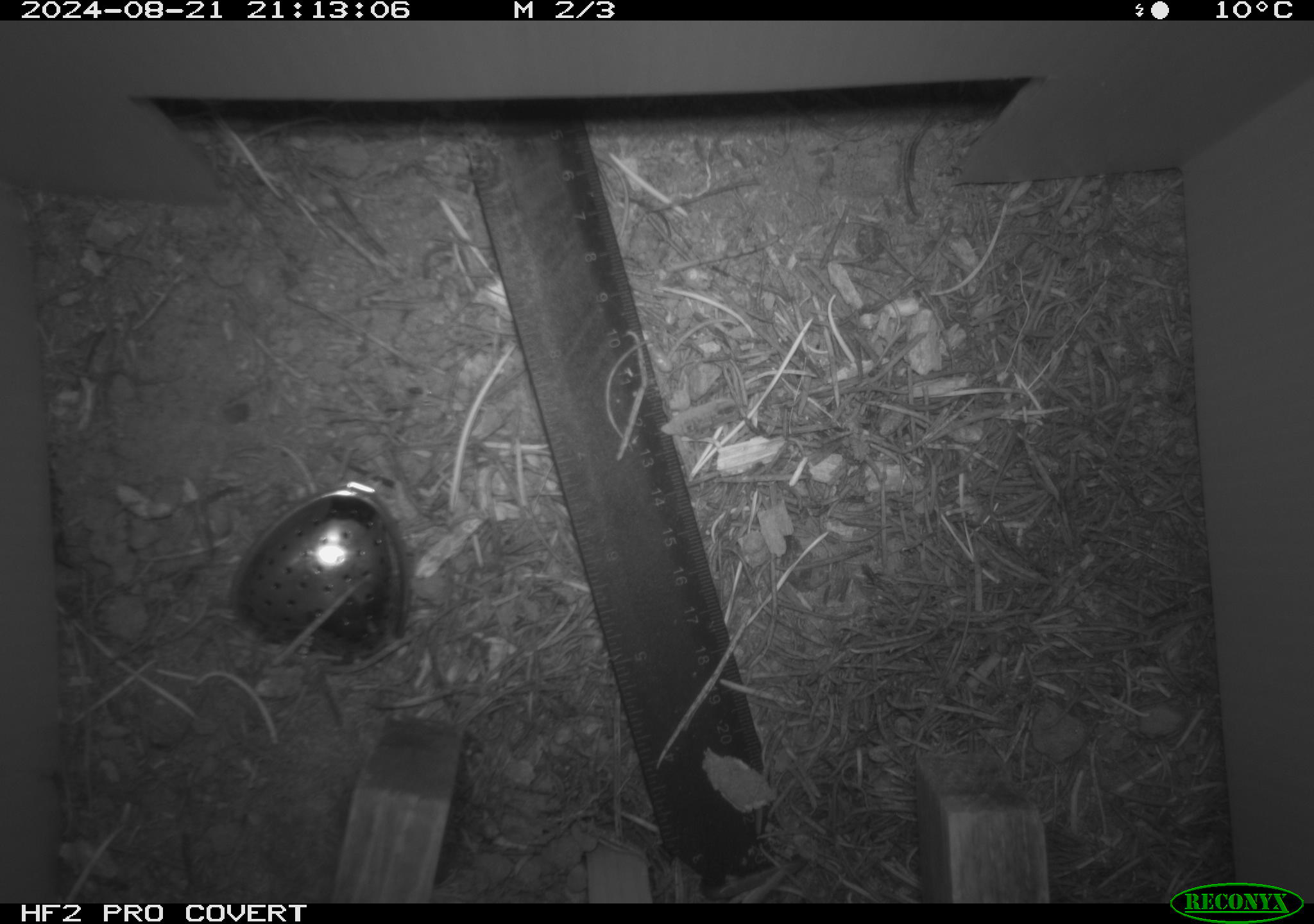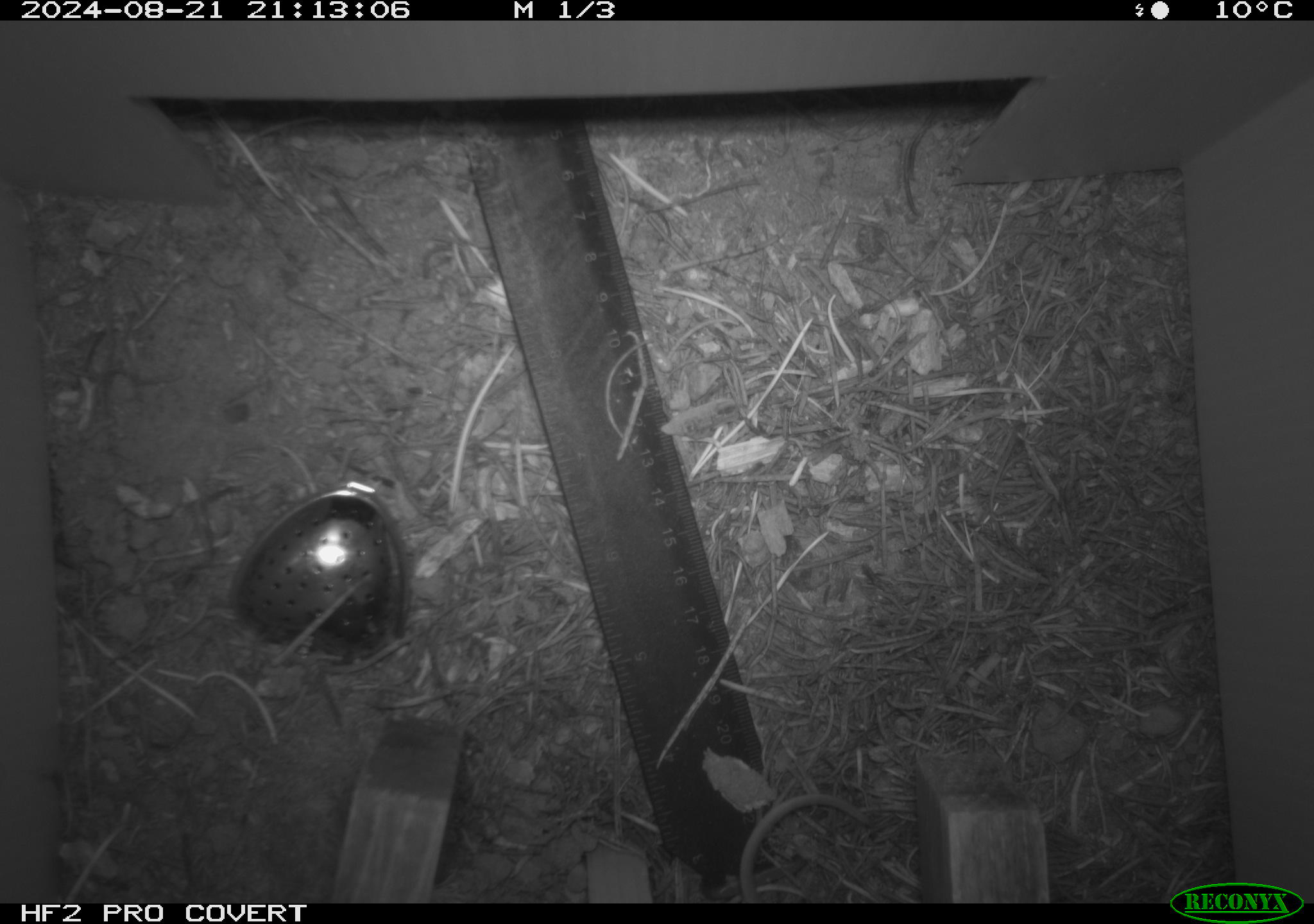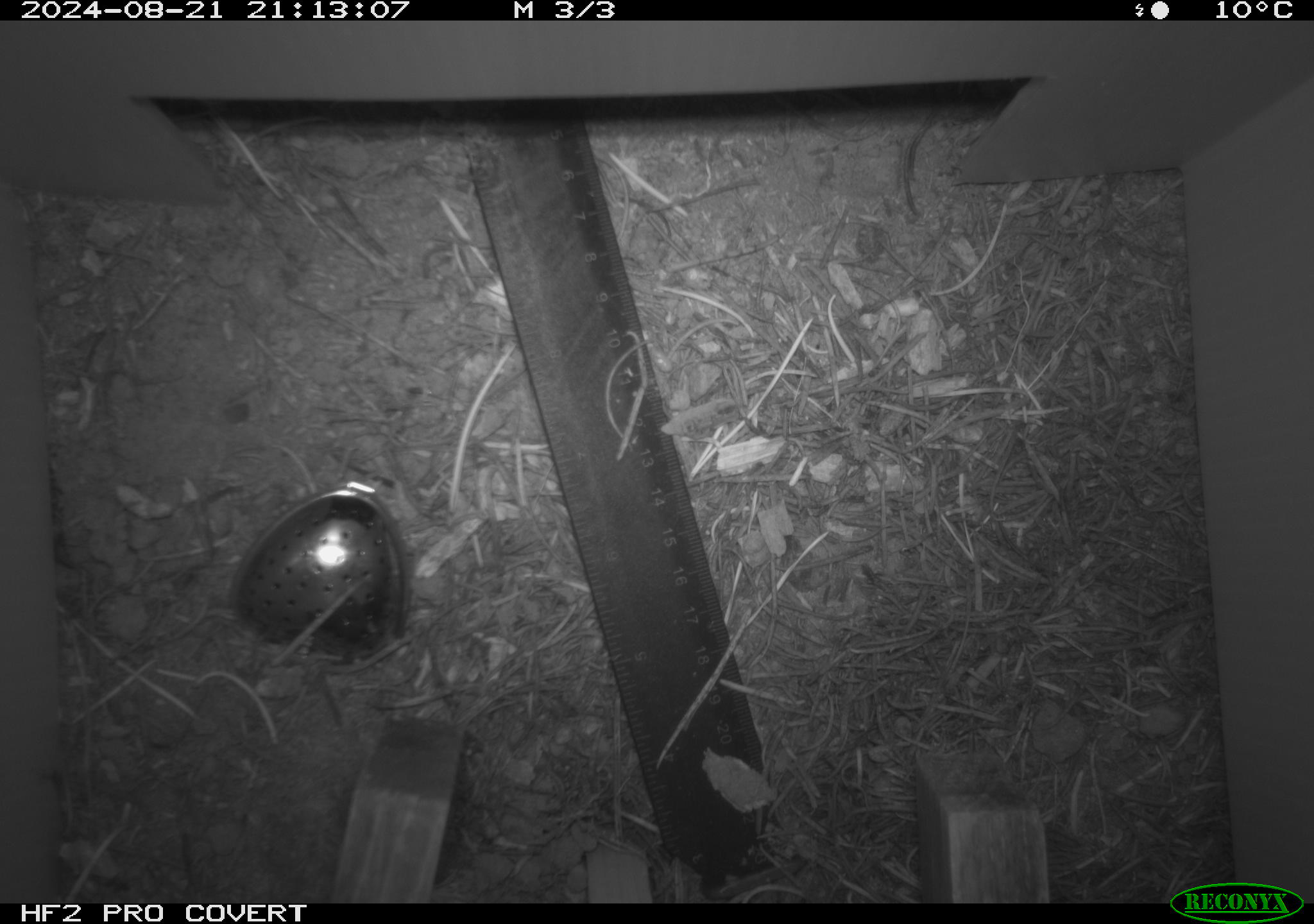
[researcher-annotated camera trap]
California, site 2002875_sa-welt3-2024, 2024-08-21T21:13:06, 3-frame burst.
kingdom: Animalia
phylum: Chordata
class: Mammalia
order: Rodentia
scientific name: Rodentia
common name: mouse species